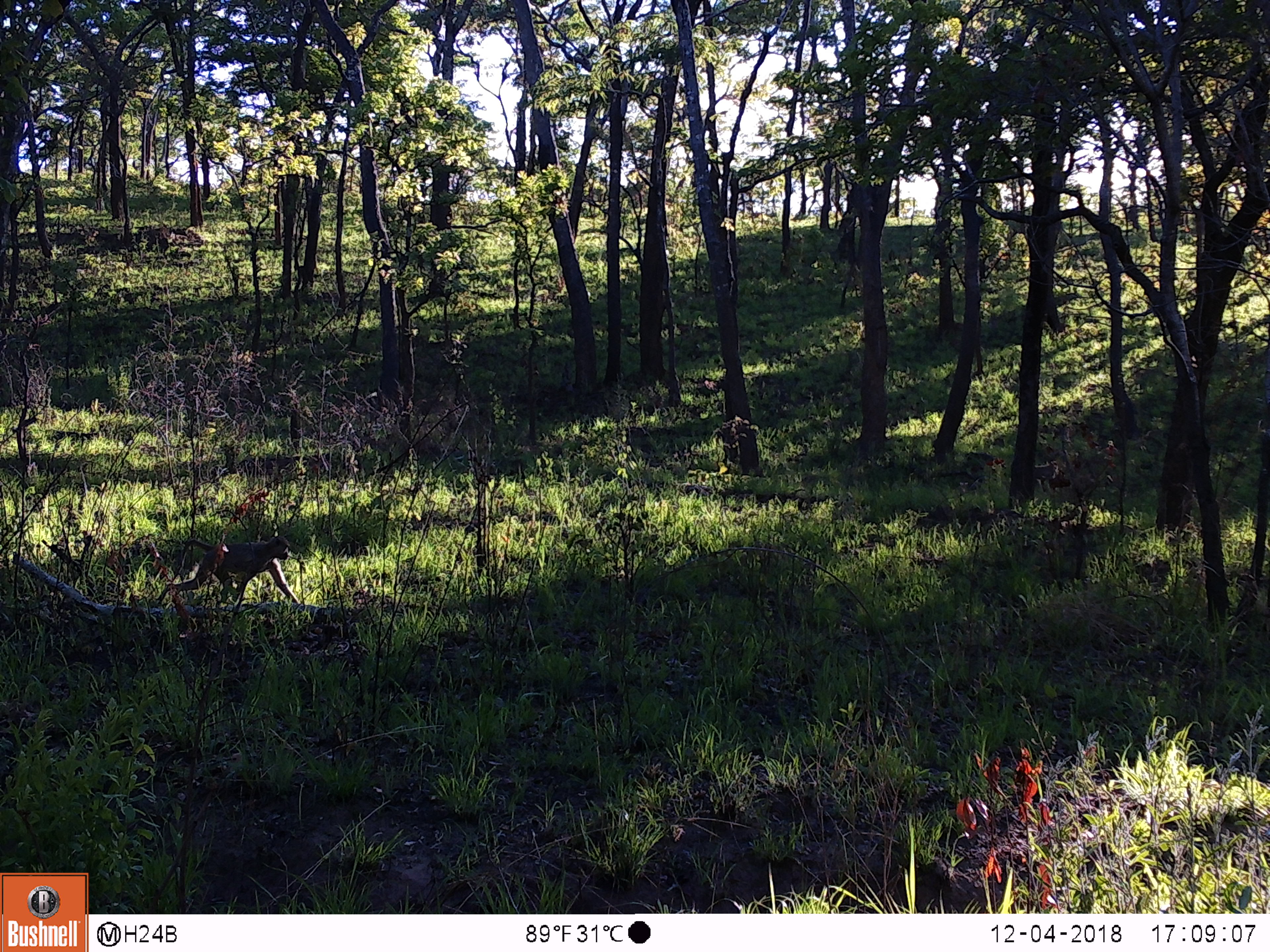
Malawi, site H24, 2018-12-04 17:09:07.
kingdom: Animalia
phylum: Chordata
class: Mammalia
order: Primates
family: Cercopithecidae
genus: Papio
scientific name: Papio cynocephalus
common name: yellow baboon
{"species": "yellow baboon (Papio cynocephalus)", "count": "1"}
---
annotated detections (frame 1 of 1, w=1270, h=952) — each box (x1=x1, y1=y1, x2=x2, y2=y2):
yellow baboon: (x1=142, y1=537, x2=302, y2=612)